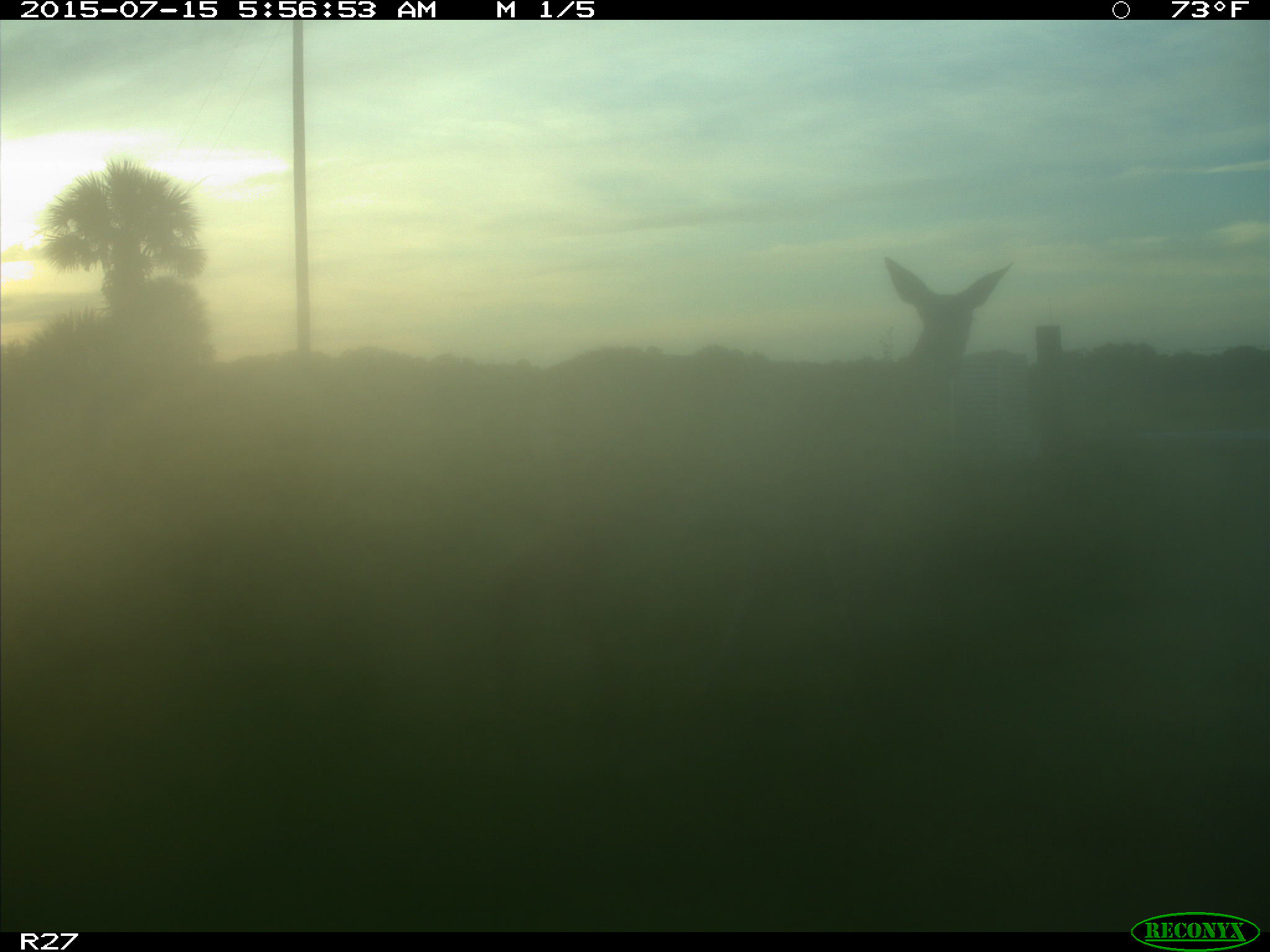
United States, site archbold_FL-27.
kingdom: Animalia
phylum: Chordata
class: Mammalia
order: Artiodactyla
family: Cervidae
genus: Odocoileus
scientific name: Odocoileus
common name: deer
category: unidentified deer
Unidentified deer (deer) (Odocoileus).